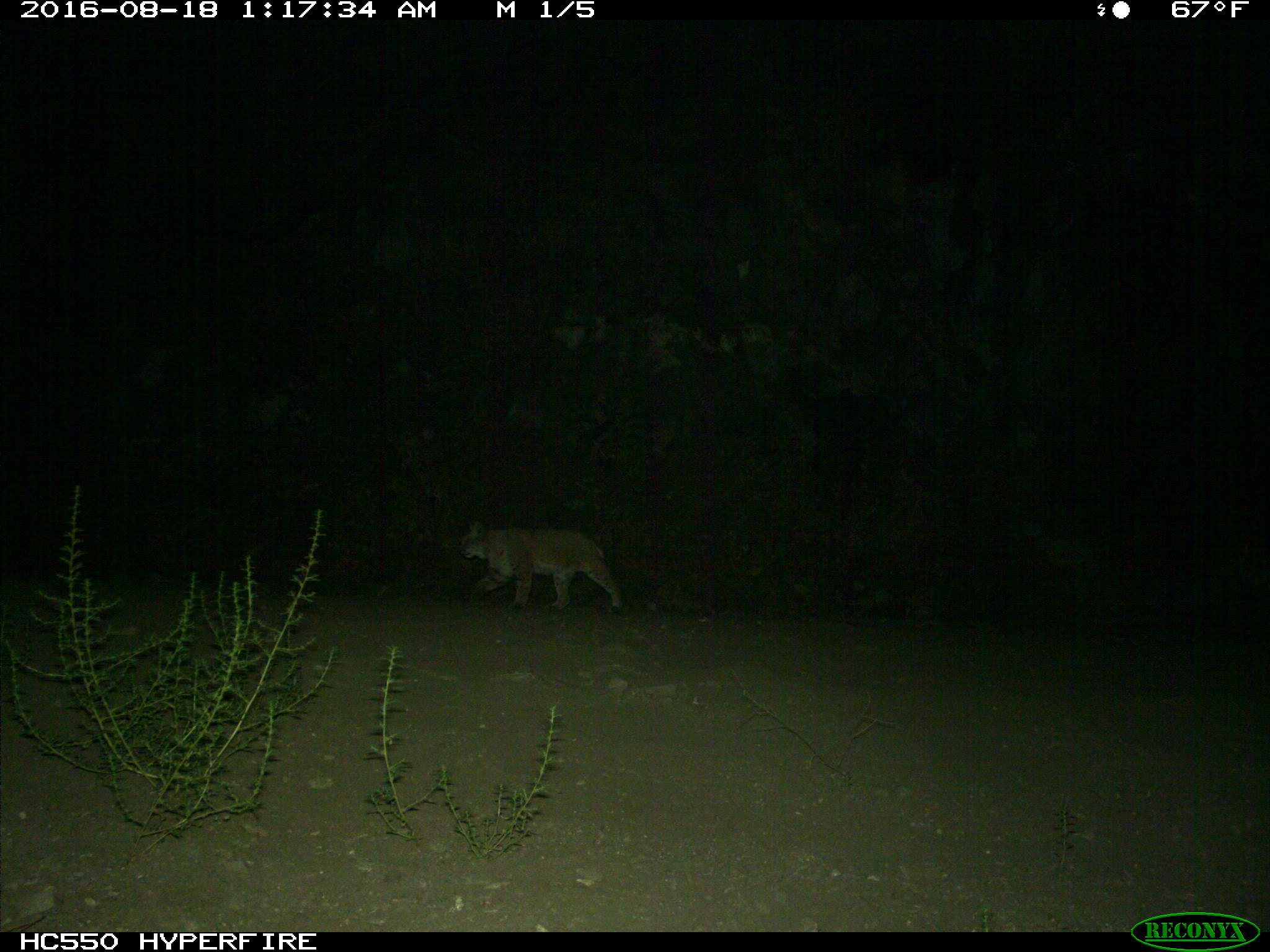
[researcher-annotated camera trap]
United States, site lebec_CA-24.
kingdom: Animalia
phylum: Chordata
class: Mammalia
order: Carnivora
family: Felidae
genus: Lynx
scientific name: Lynx rufus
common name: bobcat